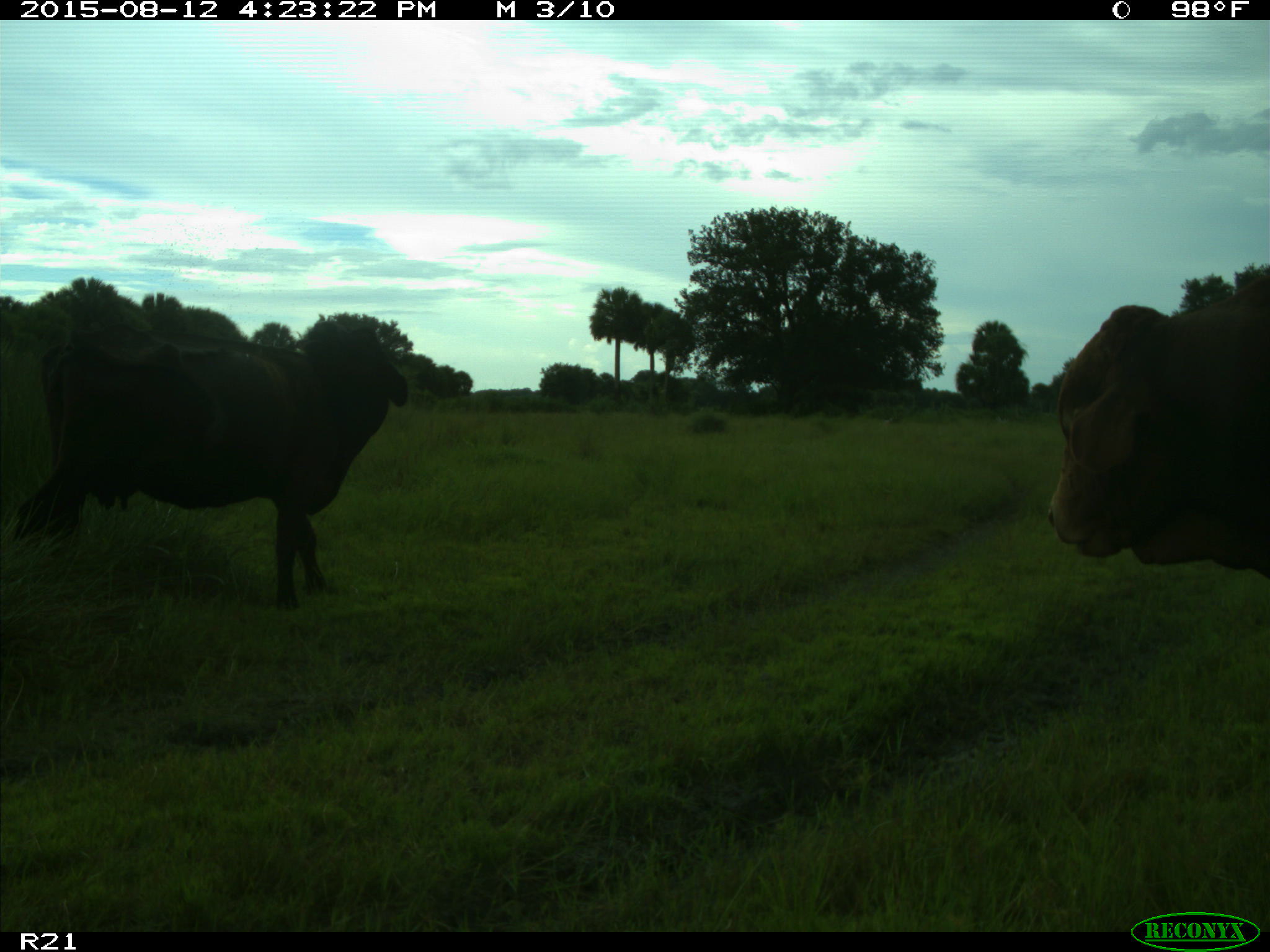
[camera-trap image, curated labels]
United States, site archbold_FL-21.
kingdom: Animalia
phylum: Chordata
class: Mammalia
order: Artiodactyla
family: Bovidae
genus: Bos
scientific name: Bos taurus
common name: domestic cow